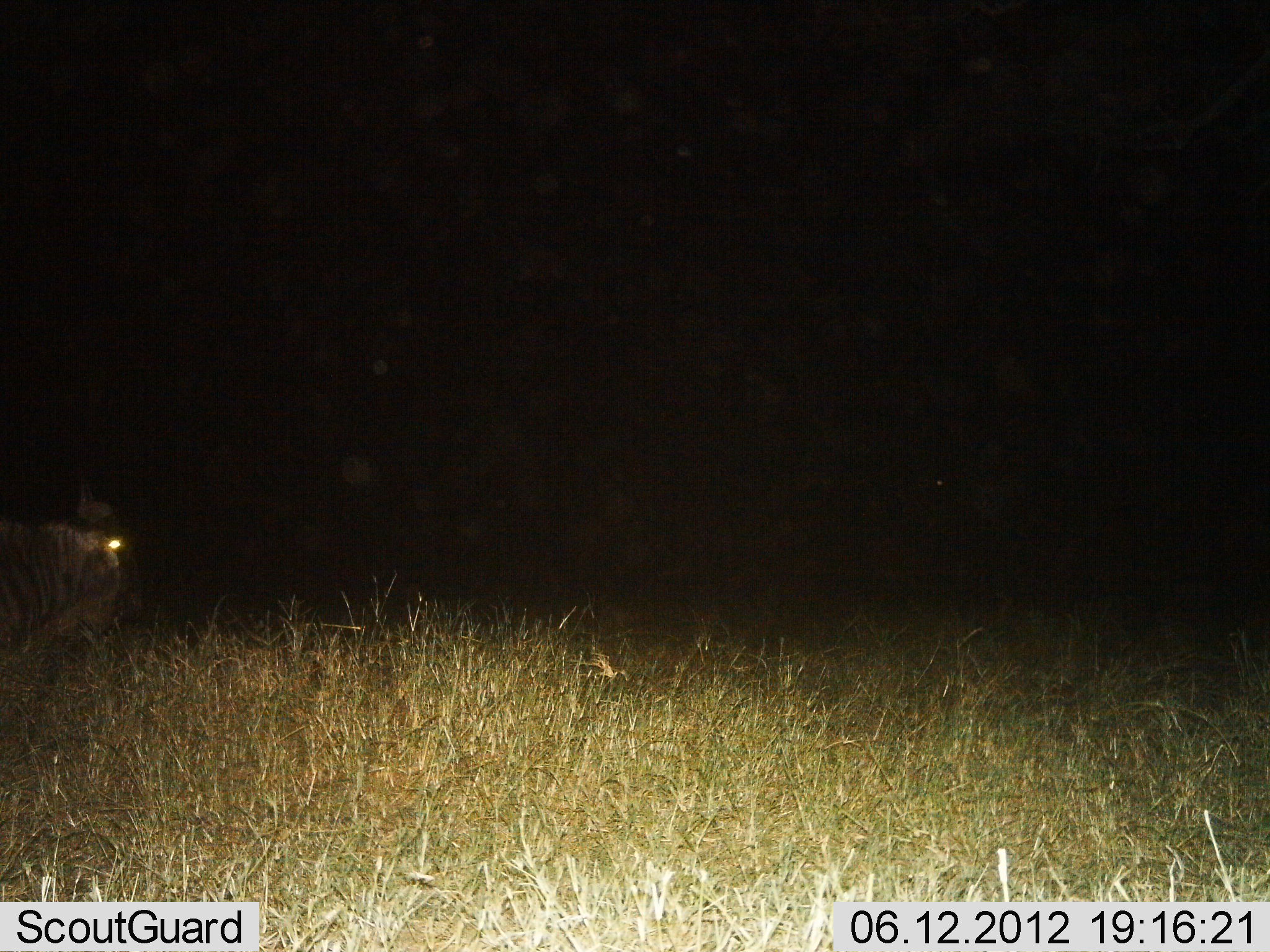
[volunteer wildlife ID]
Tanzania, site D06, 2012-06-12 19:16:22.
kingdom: Animalia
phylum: Chordata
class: Mammalia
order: Artiodactyla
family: Bovidae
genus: Connochaetes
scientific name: Connochaetes taurinus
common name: blue wildebeest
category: wildebeest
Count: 1.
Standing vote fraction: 50%.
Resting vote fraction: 0%.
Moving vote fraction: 50%.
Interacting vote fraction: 0%.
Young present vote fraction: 0%.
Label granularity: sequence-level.